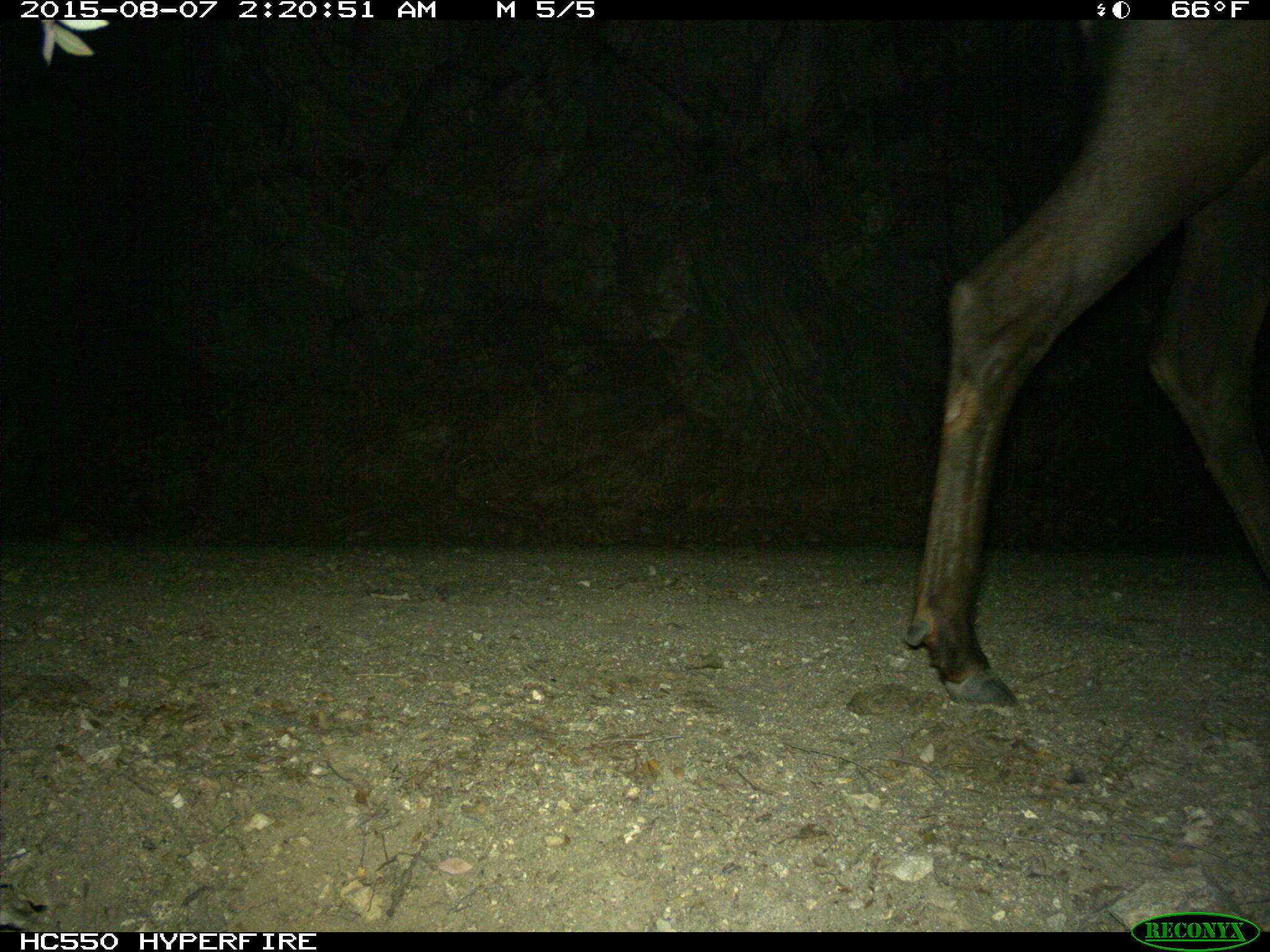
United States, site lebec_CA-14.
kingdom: Animalia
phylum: Chordata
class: Mammalia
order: Artiodactyla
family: Cervidae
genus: Cervus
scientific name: Cervus canadensis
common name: elk